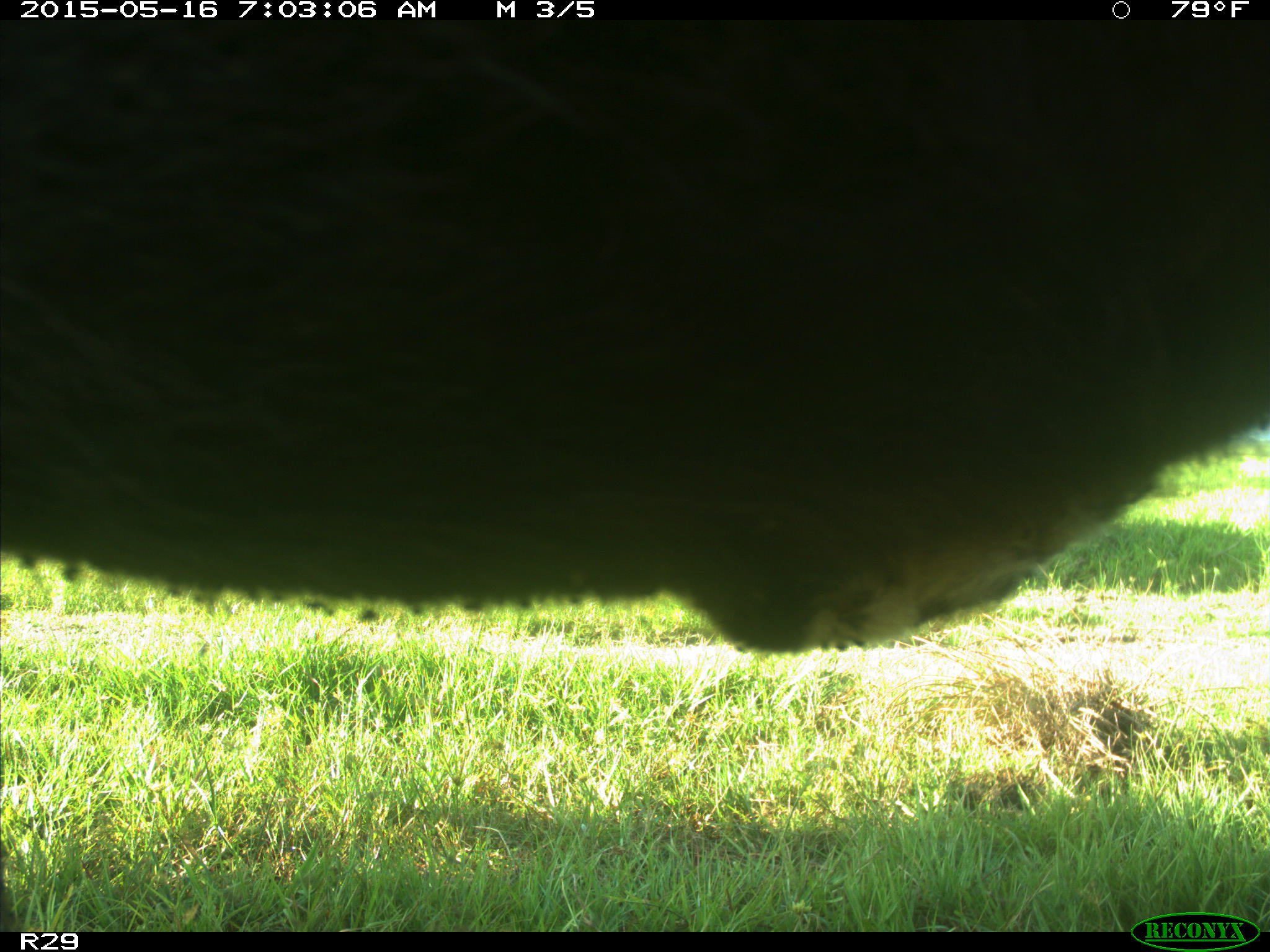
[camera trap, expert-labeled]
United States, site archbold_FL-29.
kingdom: Animalia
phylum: Chordata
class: Mammalia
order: Artiodactyla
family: Bovidae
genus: Bos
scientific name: Bos taurus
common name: domestic cow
Bos taurus (domestic cow).